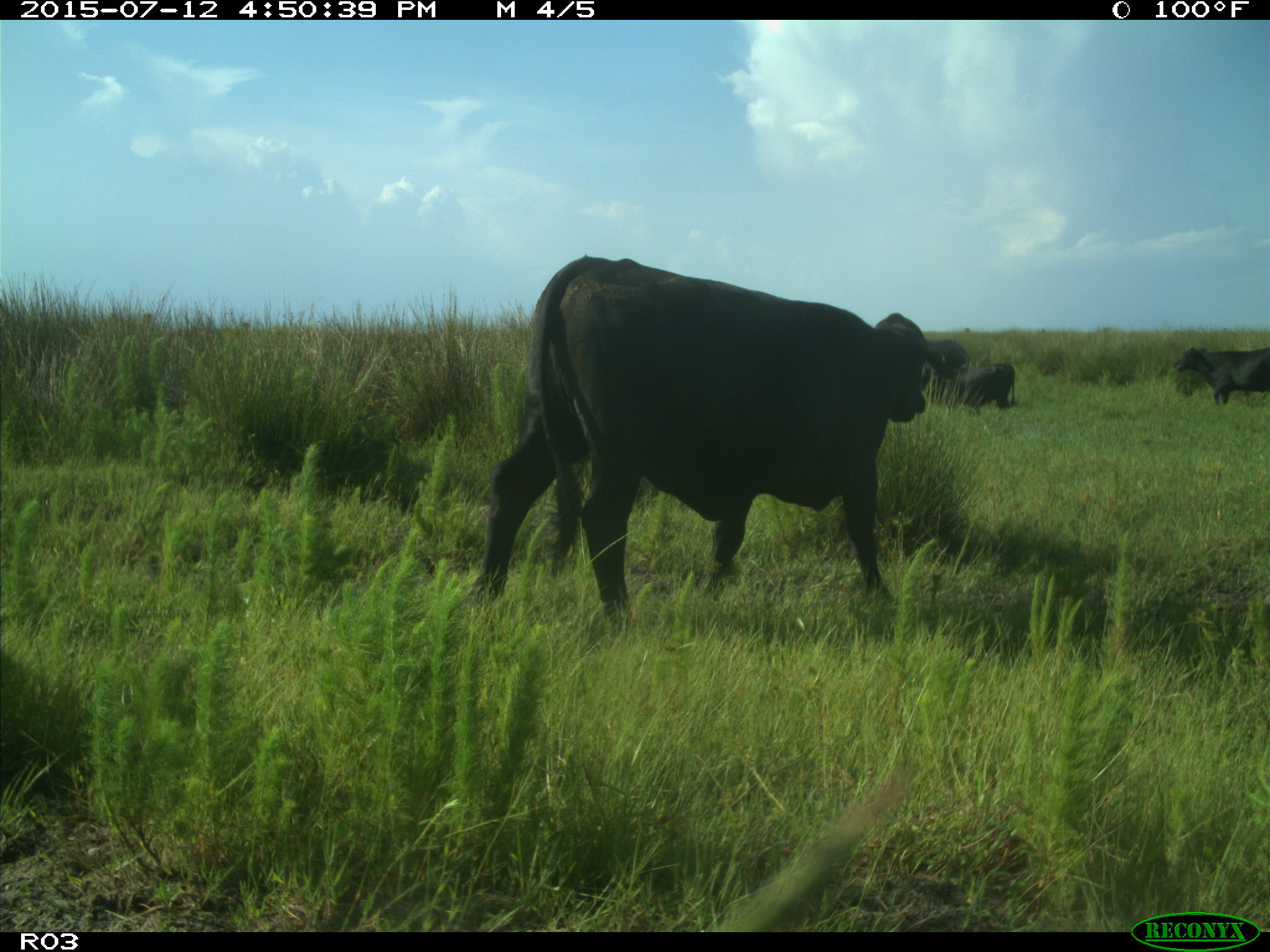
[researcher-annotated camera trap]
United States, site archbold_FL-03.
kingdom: Animalia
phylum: Chordata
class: Mammalia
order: Artiodactyla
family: Bovidae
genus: Bos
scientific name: Bos taurus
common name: domestic cow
Bos taurus (domestic cow).